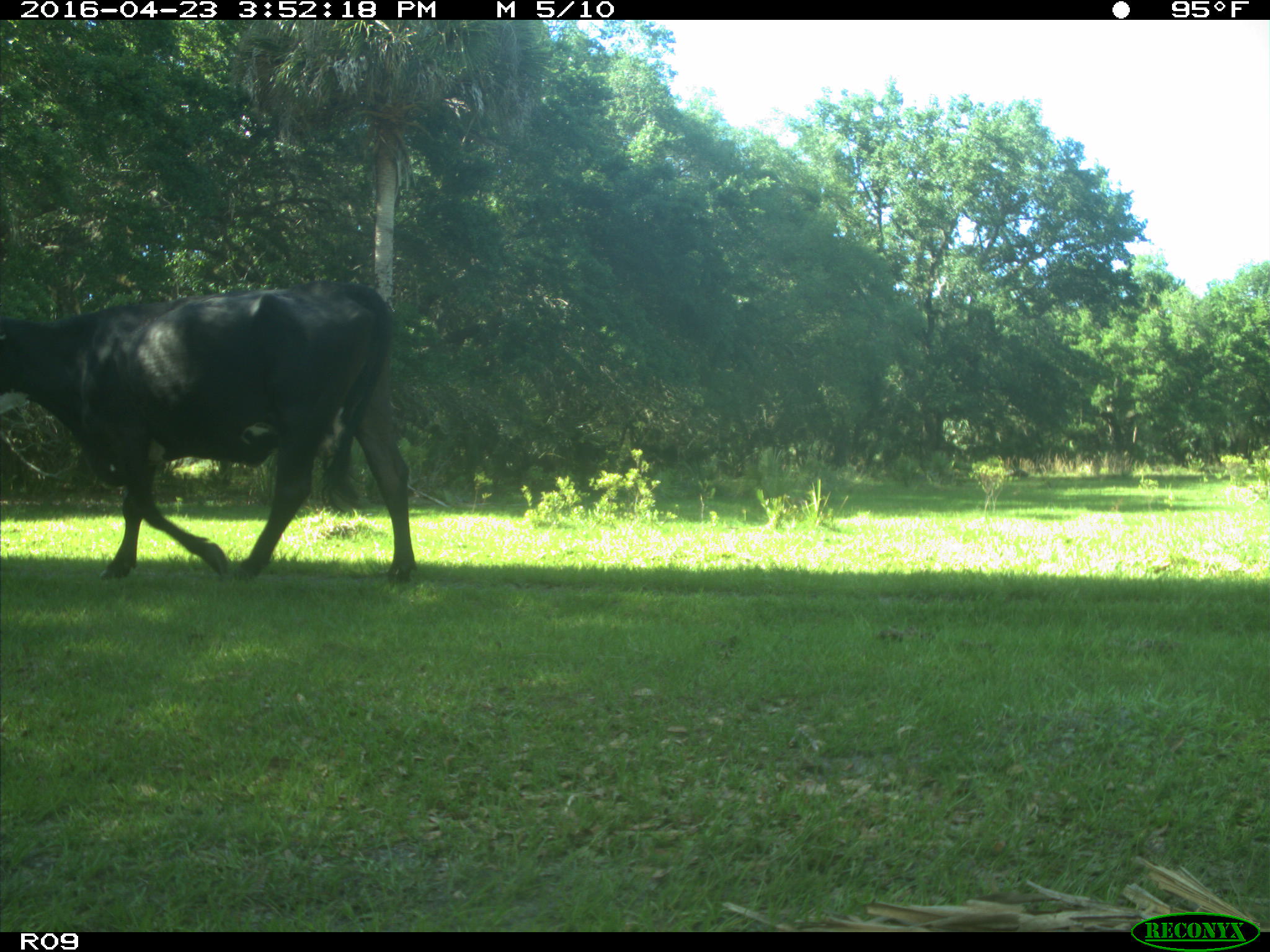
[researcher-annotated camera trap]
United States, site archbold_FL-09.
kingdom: Animalia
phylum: Chordata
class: Mammalia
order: Artiodactyla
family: Bovidae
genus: Bos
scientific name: Bos taurus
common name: domestic cow